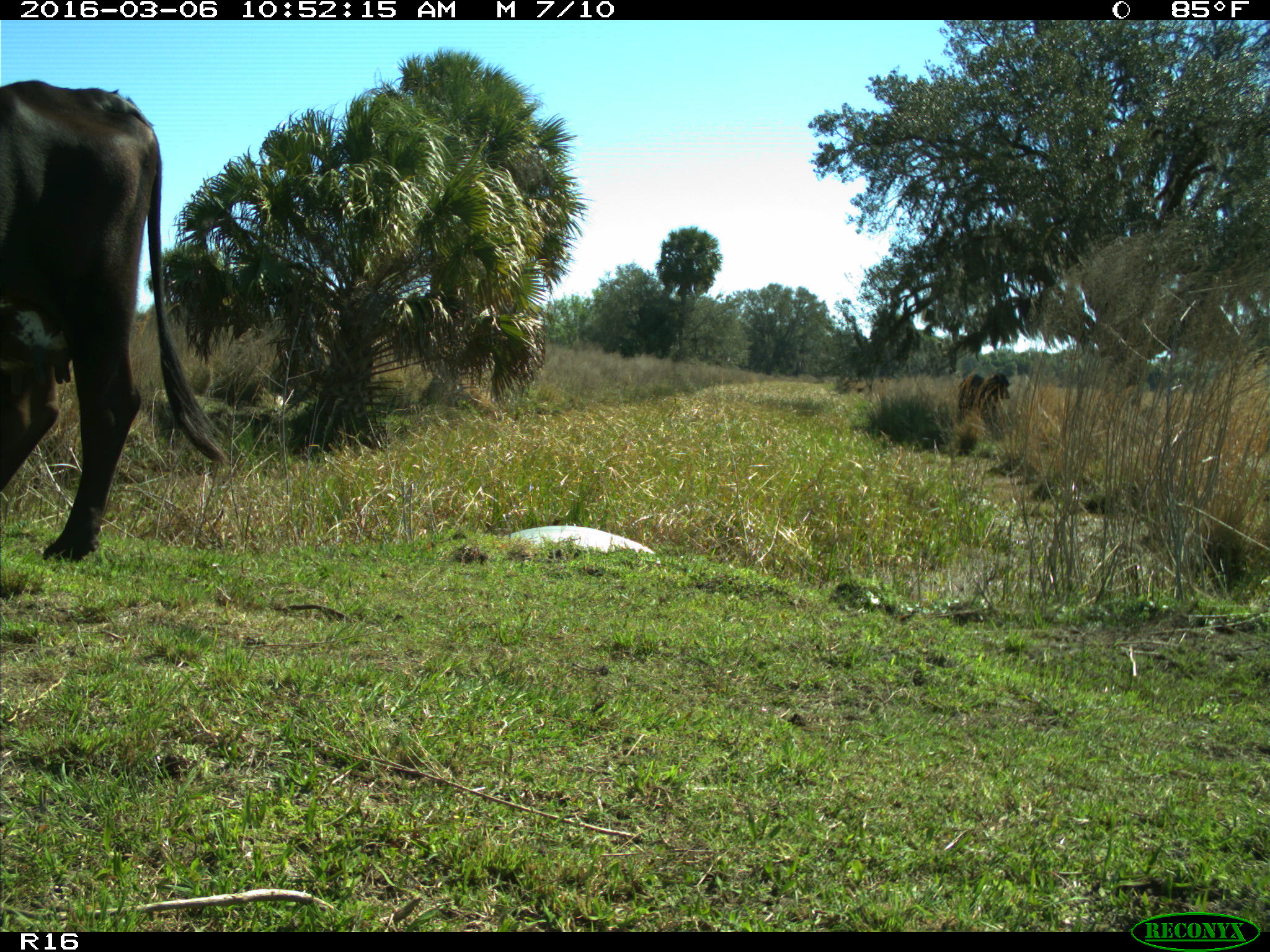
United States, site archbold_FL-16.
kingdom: Animalia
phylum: Chordata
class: Mammalia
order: Artiodactyla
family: Bovidae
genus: Bos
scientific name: Bos taurus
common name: domestic cow